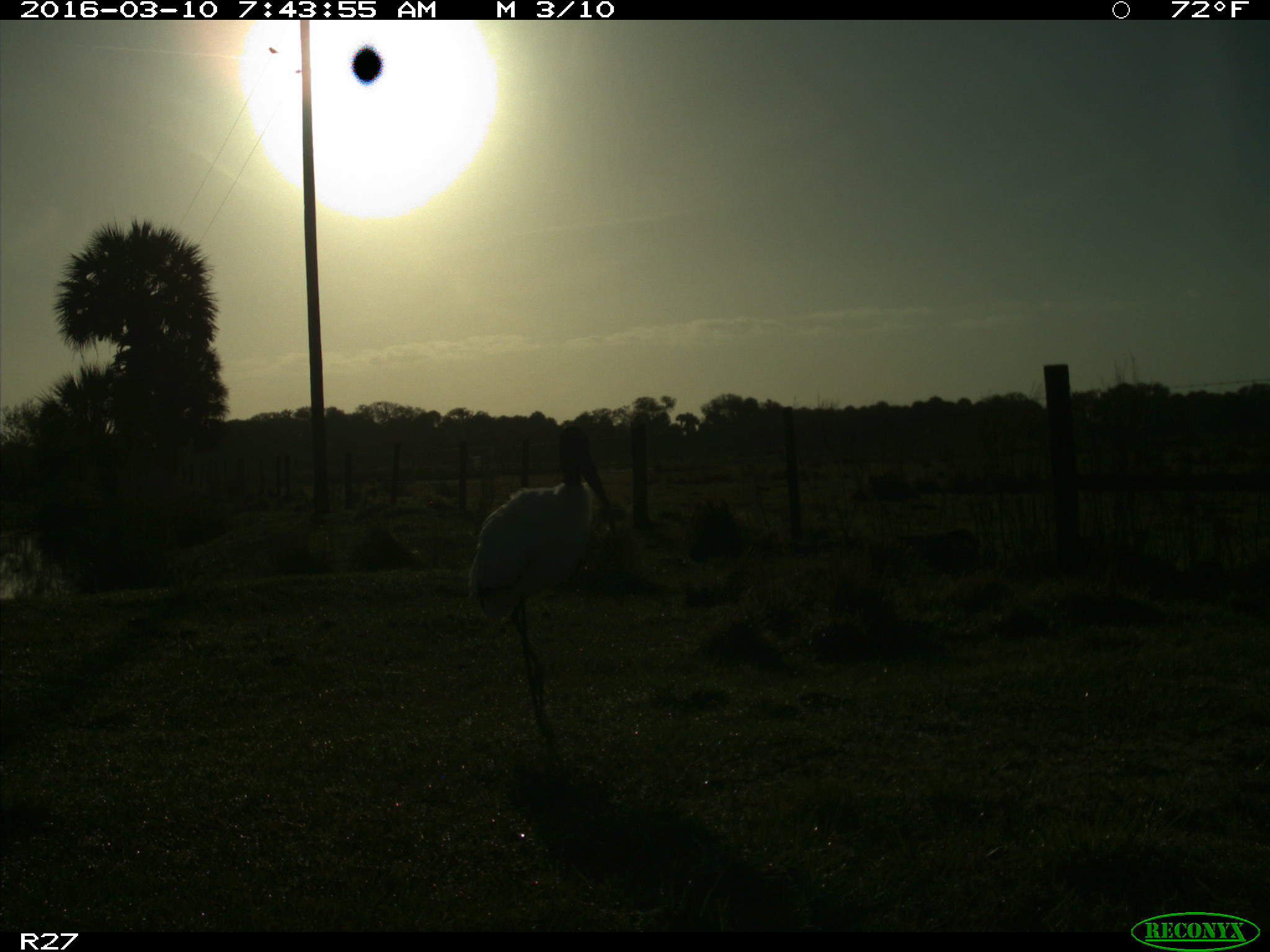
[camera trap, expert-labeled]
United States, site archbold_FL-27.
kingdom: Animalia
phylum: Chordata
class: Aves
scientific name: Aves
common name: birds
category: unidentified bird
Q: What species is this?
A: Unidentified bird (birds) (Aves).